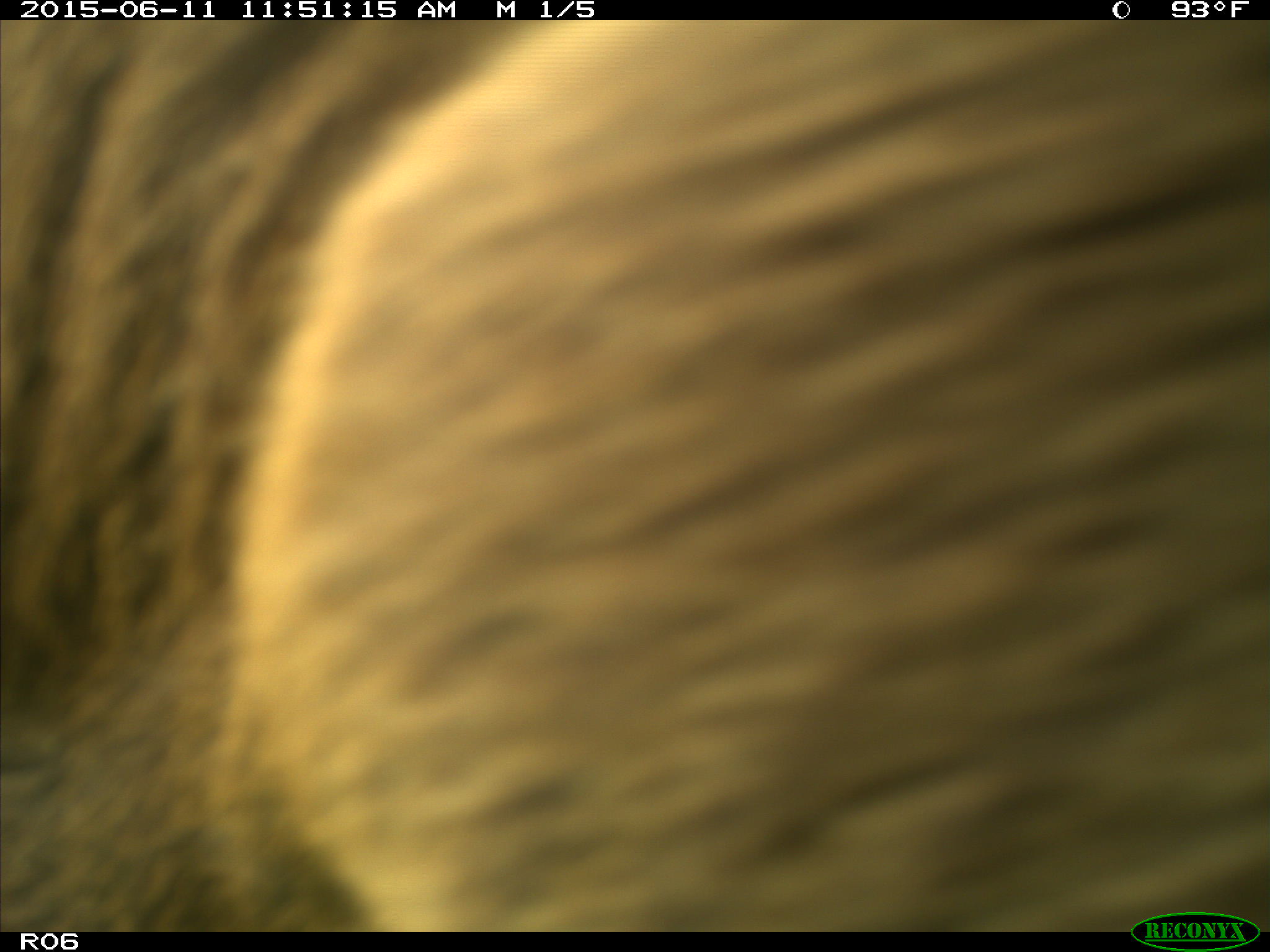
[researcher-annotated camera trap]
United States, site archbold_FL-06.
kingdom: Animalia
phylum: Chordata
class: Mammalia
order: Artiodactyla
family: Bovidae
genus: Bos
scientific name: Bos taurus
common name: domestic cow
Bos taurus (domestic cow).